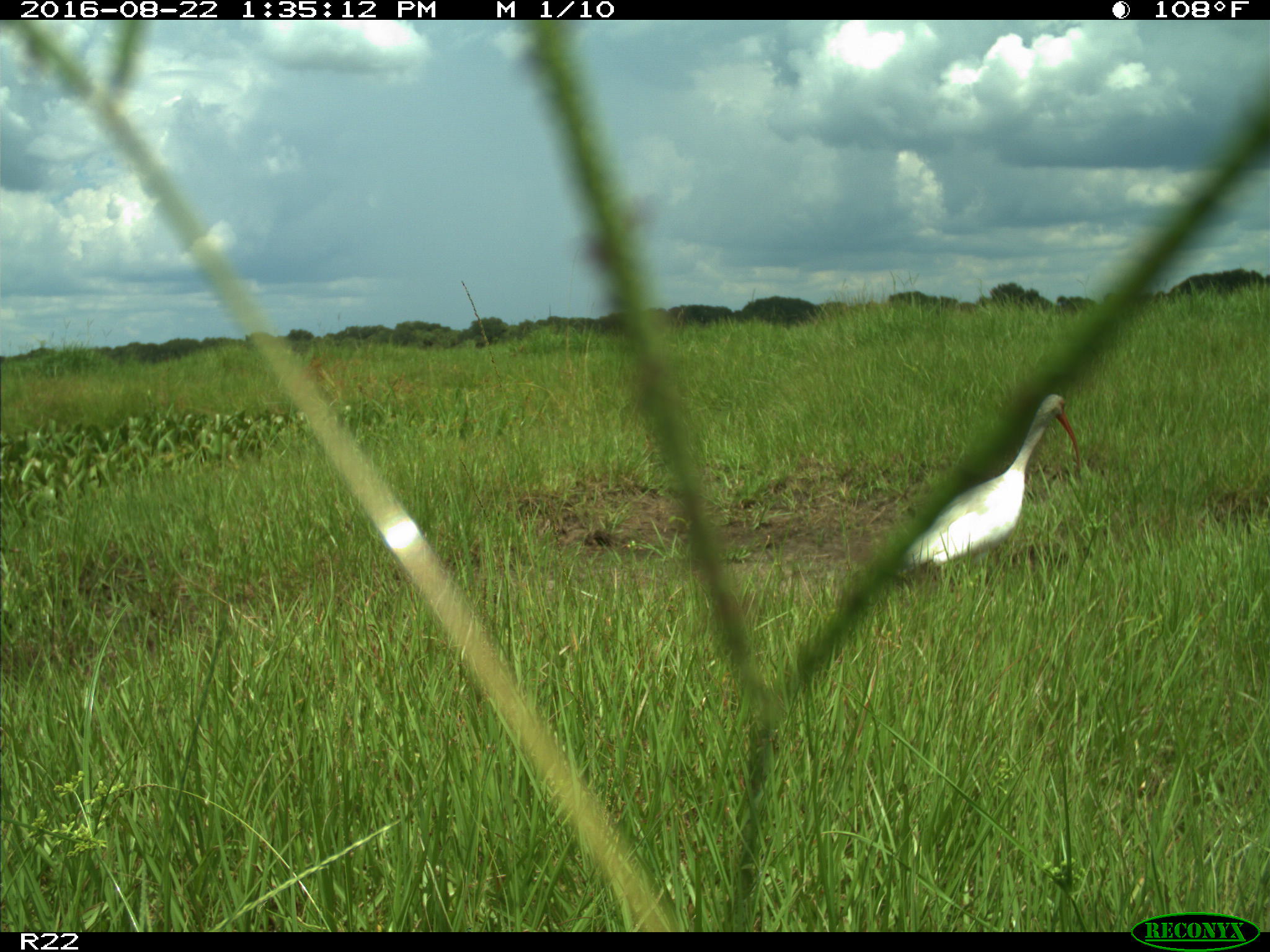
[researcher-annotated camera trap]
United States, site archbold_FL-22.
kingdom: Animalia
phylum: Chordata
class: Aves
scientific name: Aves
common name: birds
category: unidentified bird